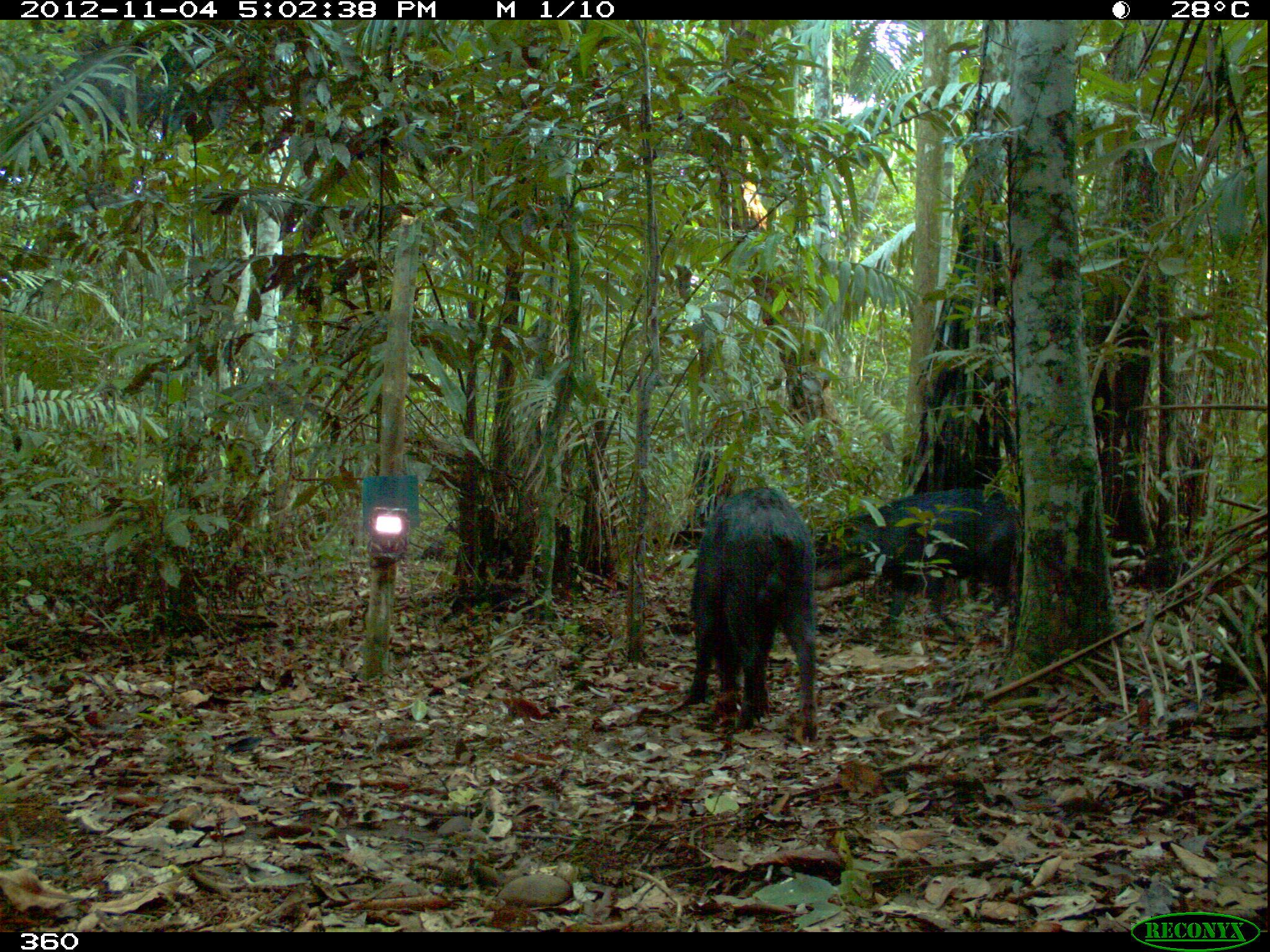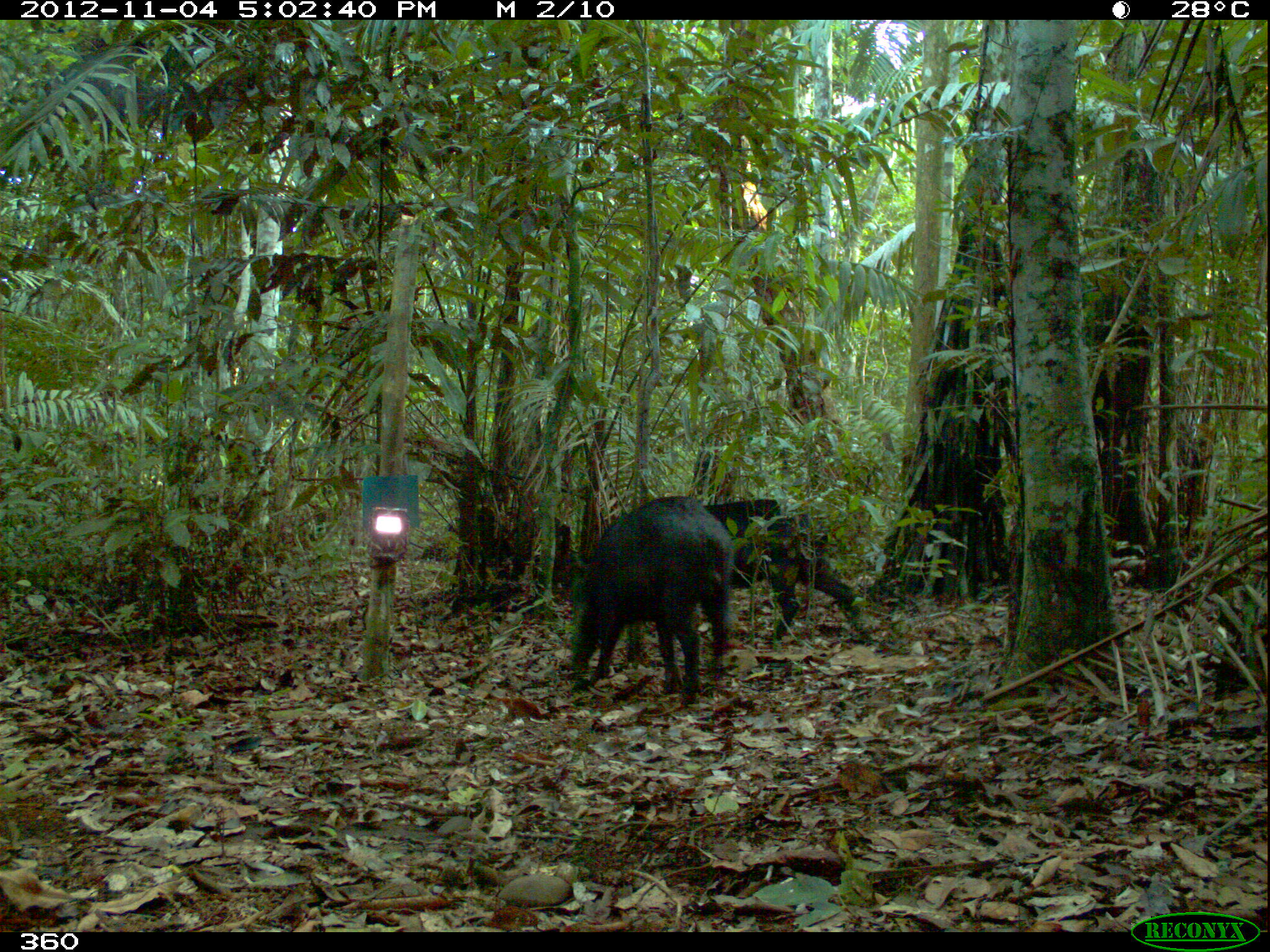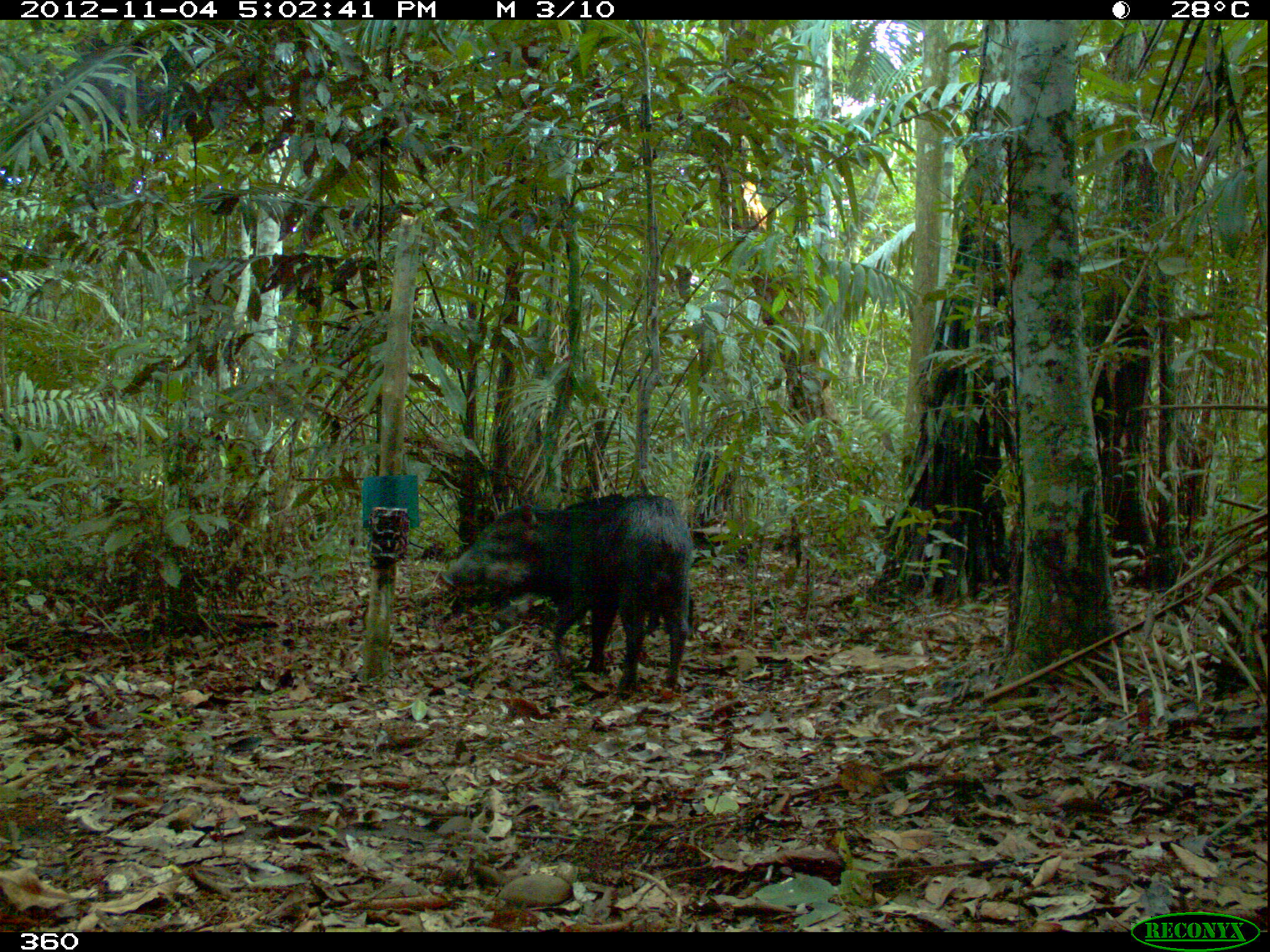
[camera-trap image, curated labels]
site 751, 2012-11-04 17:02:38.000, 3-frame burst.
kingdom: Animalia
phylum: Chordata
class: Mammalia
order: Artiodactyla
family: Tayassuidae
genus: Tayassu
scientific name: Tayassu pecari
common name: white-lipped peccary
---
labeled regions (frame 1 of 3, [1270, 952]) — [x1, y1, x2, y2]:
tayassu pecari: [679, 480, 821, 745]; [813, 484, 1018, 658]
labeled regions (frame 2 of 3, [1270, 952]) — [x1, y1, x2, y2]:
tayassu pecari: [563, 491, 736, 710]; [696, 496, 881, 648]